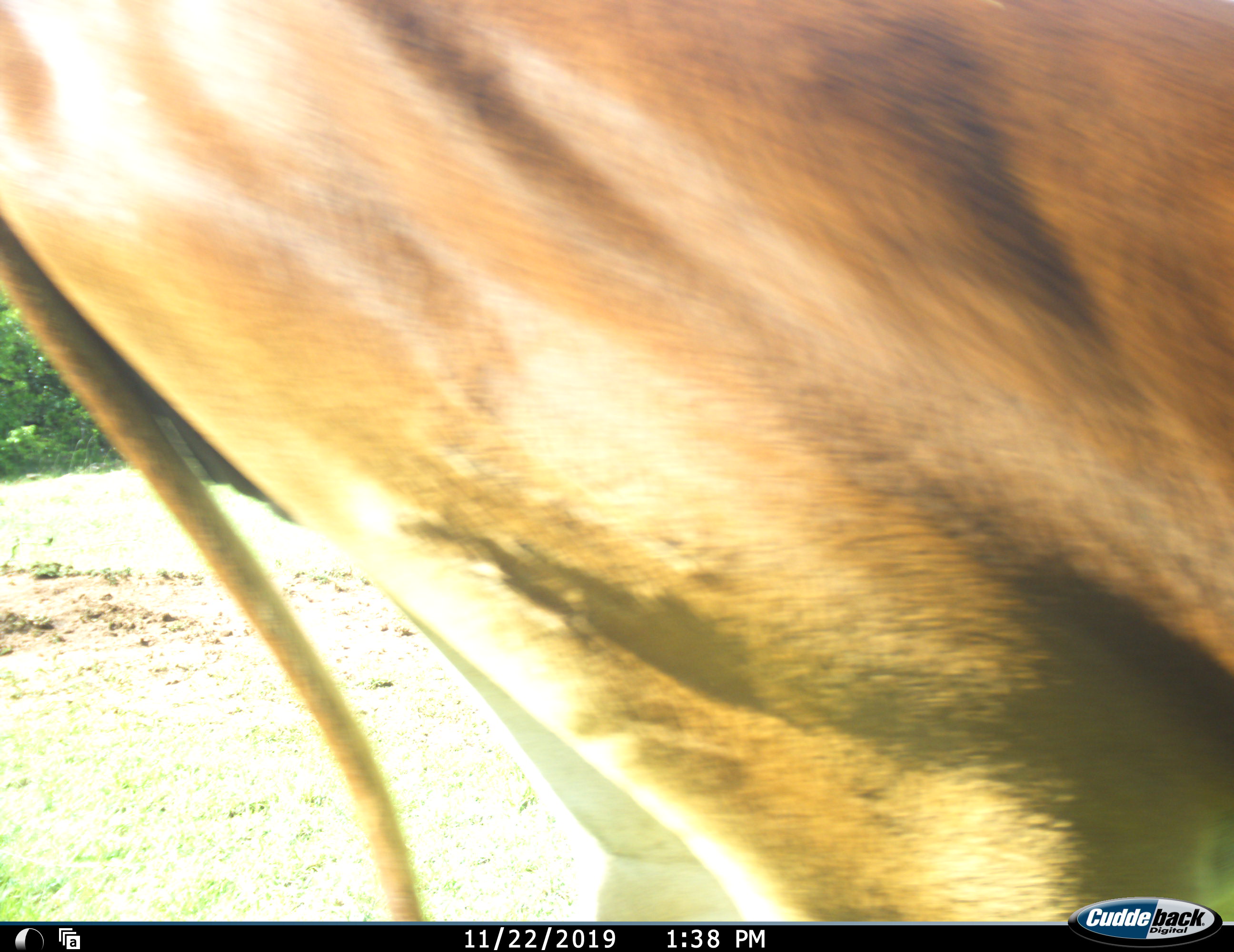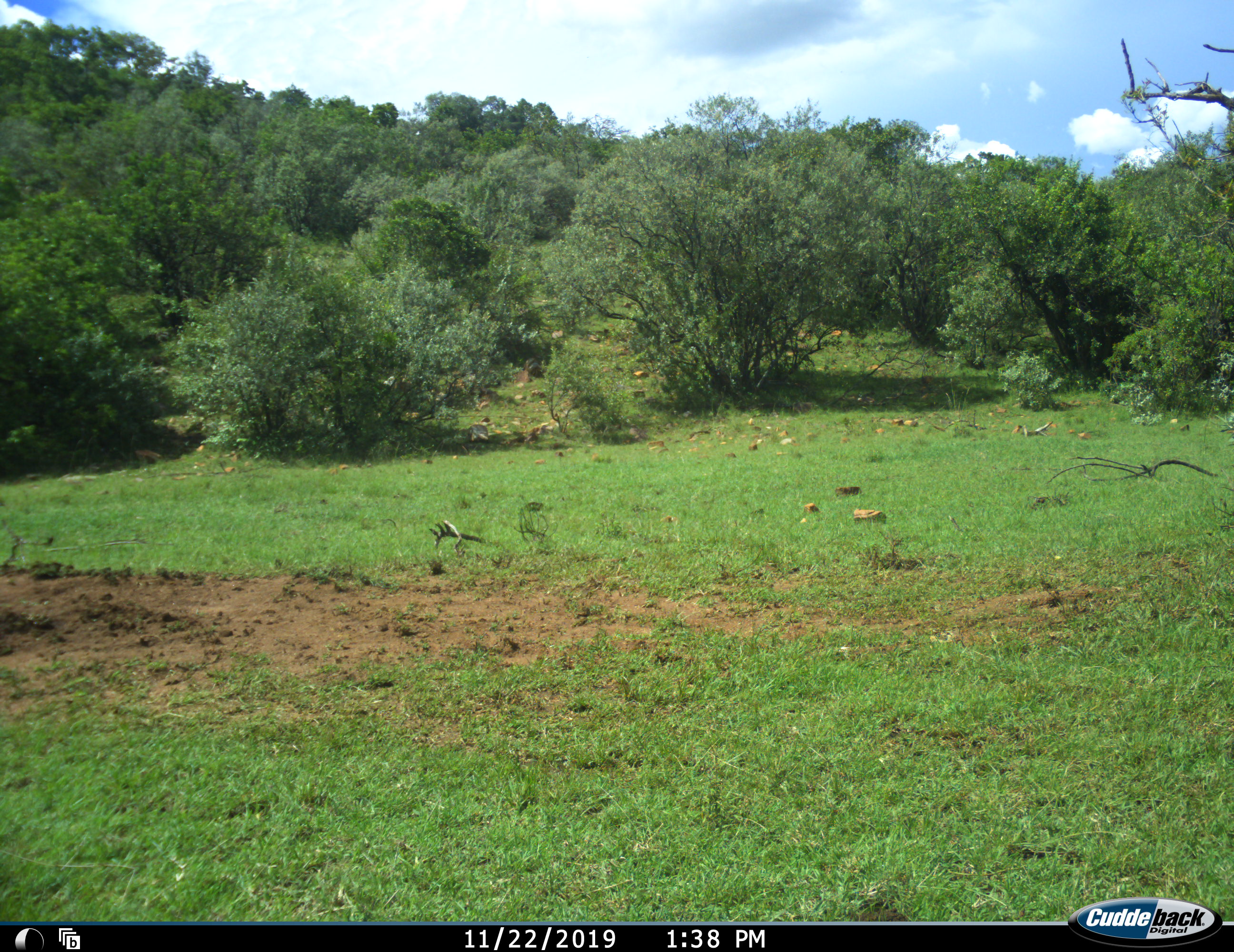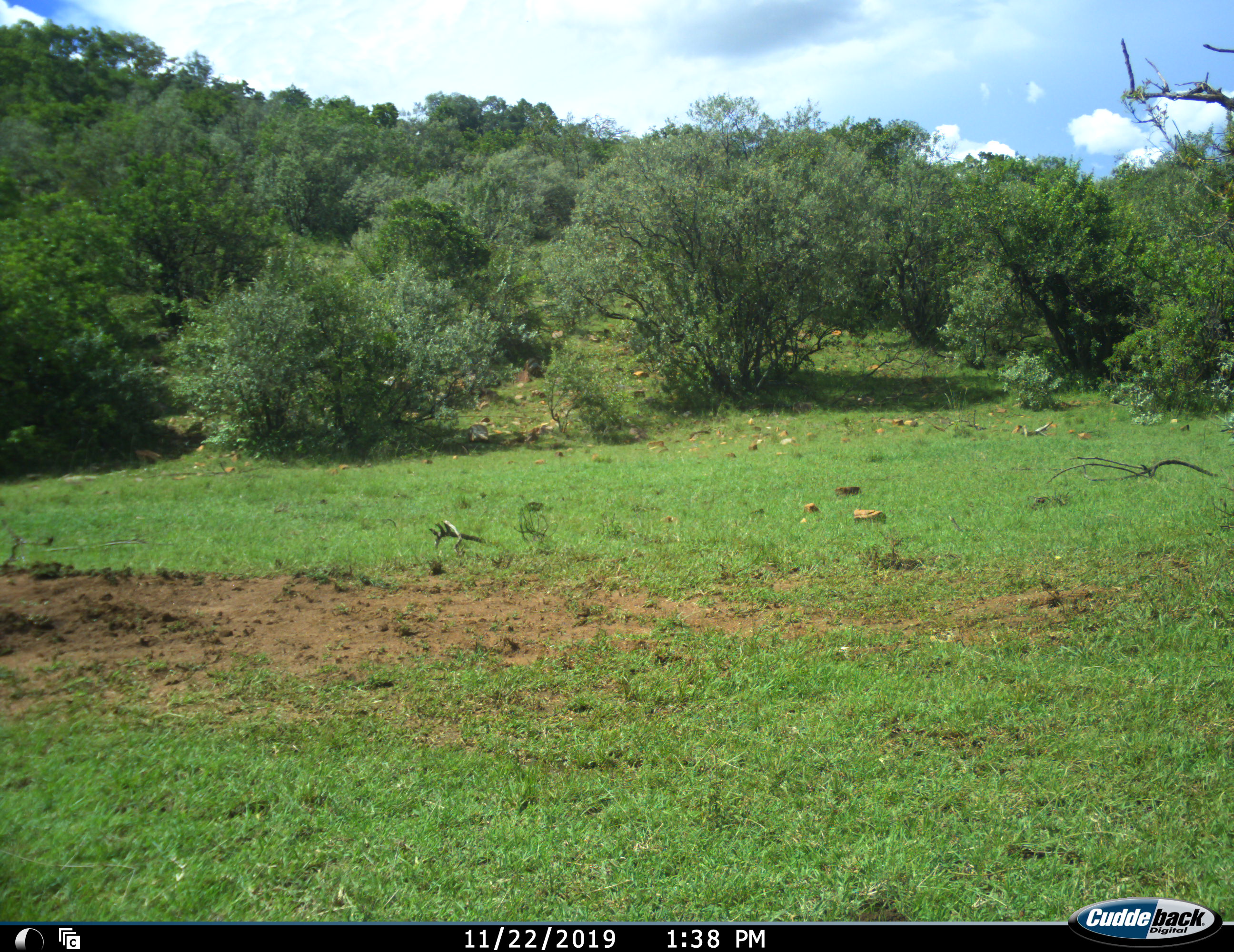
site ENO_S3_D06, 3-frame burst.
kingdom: Animalia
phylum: Chordata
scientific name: Vertebrata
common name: domestic animal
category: domesticanimal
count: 1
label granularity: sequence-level